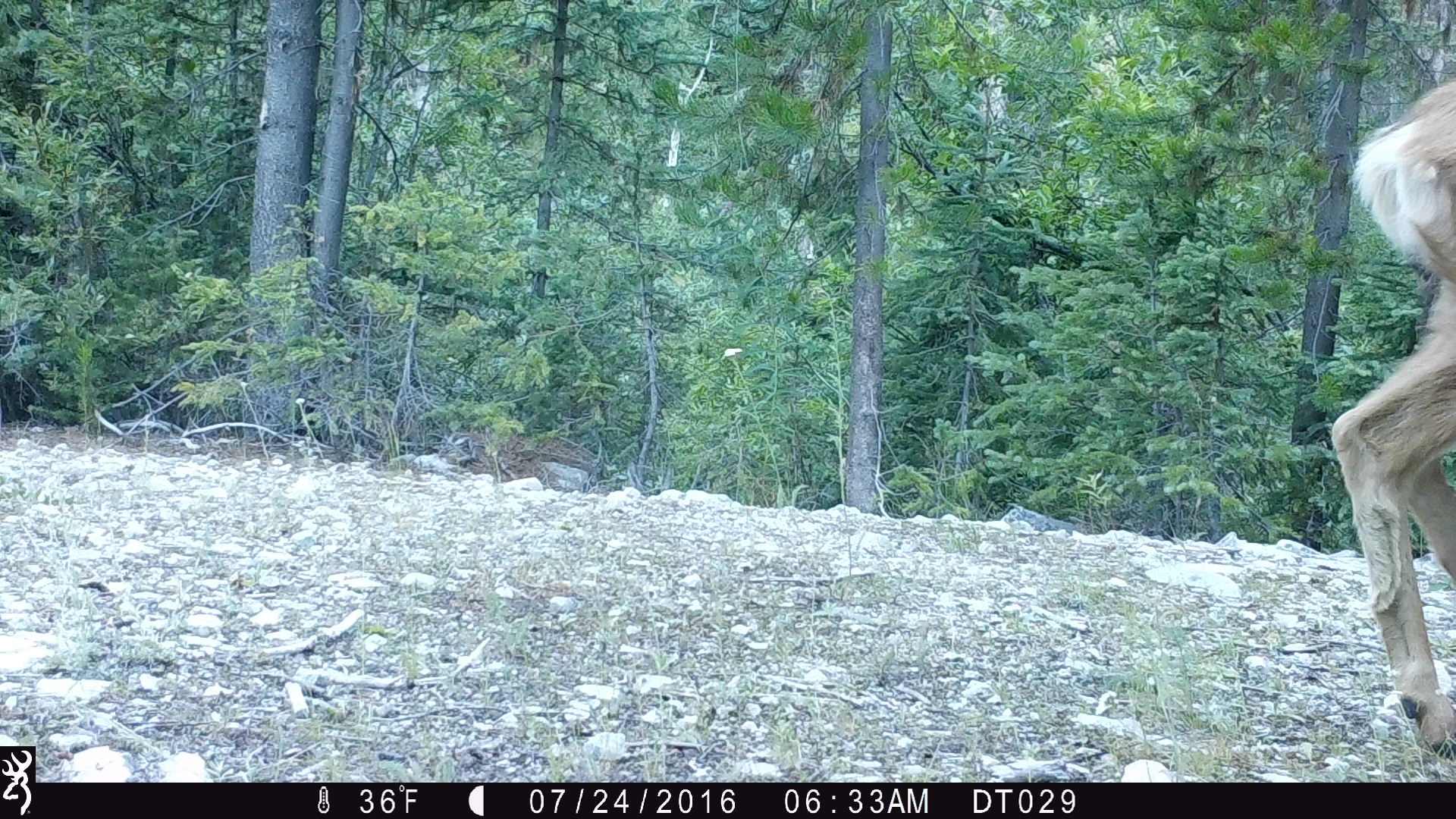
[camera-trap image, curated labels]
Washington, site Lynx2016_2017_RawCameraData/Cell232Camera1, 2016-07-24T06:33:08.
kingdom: Animalia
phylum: Chordata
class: Mammalia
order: Artiodactyla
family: Cervidae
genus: Odocoileus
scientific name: Odocoileus hemionus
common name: mule deer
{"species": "Odocoileus hemionus (mule deer)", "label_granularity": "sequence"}